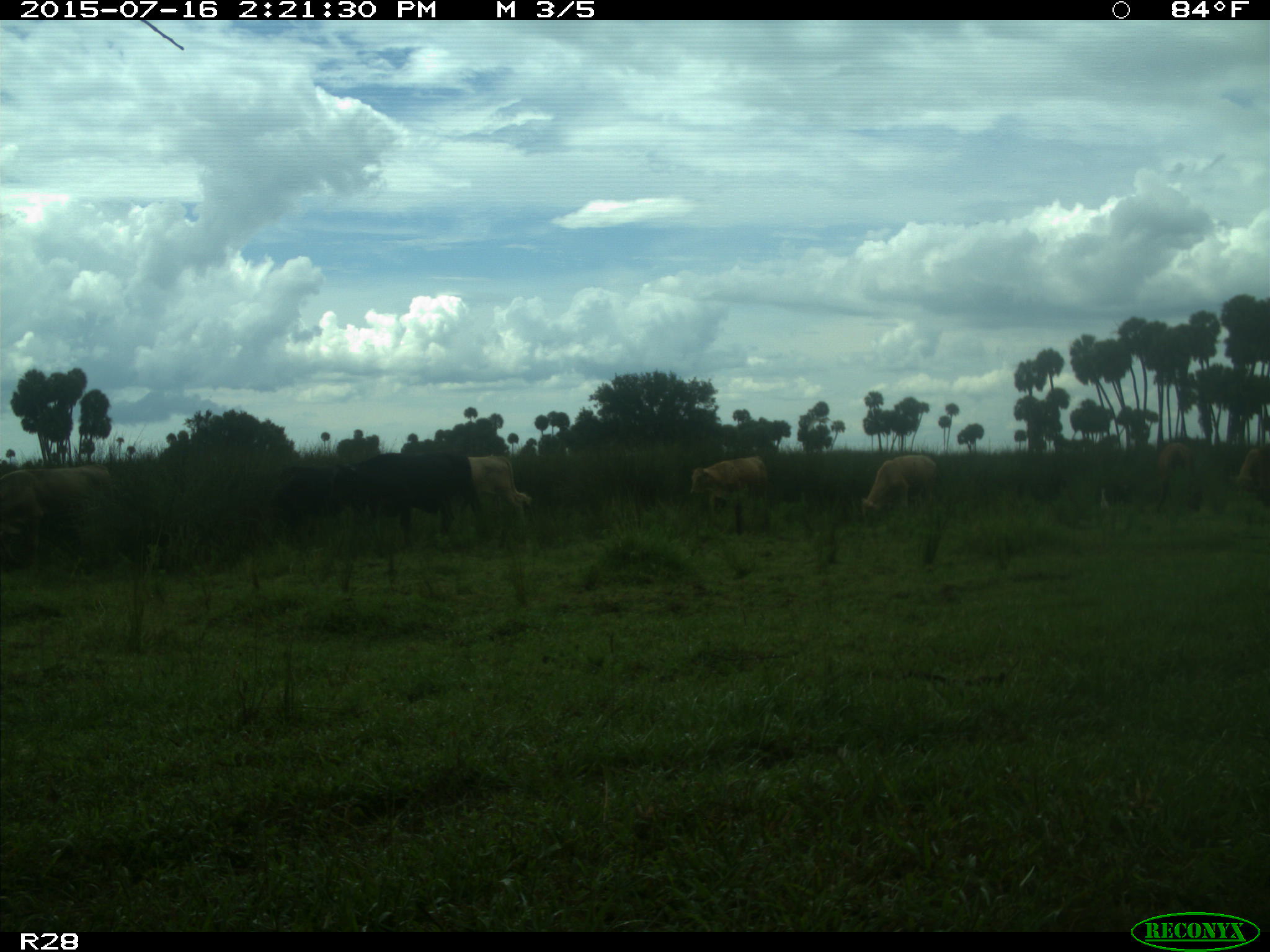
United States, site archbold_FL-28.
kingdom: Animalia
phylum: Chordata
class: Mammalia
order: Artiodactyla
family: Bovidae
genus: Bos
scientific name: Bos taurus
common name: domestic cow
Bos taurus (domestic cow).